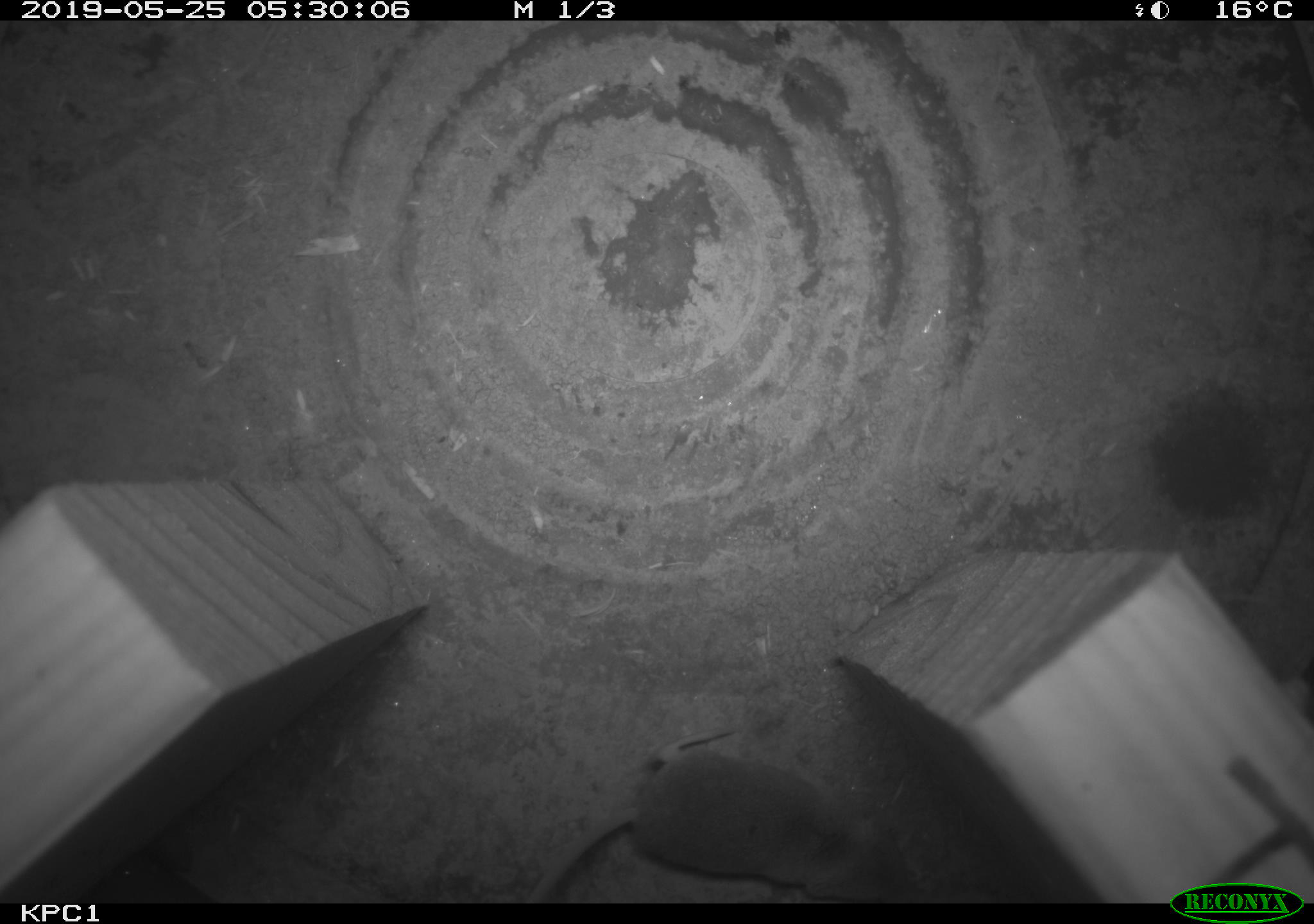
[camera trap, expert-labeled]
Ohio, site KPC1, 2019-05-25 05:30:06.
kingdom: Animalia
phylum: Chordata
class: Mammalia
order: Eulipotyphla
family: Soricidae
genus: Sorex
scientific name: Sorex cinereus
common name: masked shrew